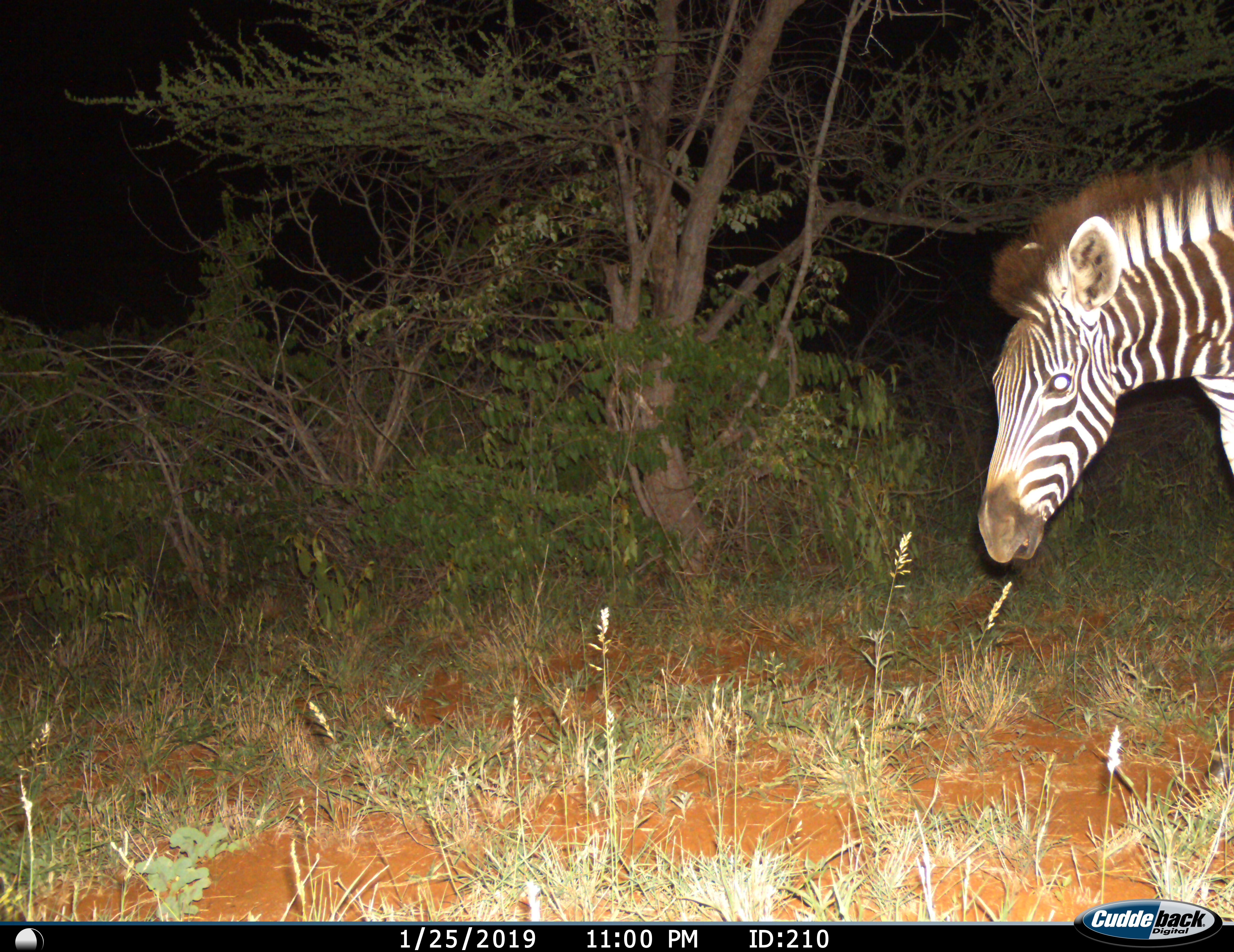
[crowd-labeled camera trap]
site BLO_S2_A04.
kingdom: Animalia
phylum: Chordata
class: Mammalia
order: Perissodactyla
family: Equidae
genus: Equus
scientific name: Equus quagga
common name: plains zebra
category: zebraplains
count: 1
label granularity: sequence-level